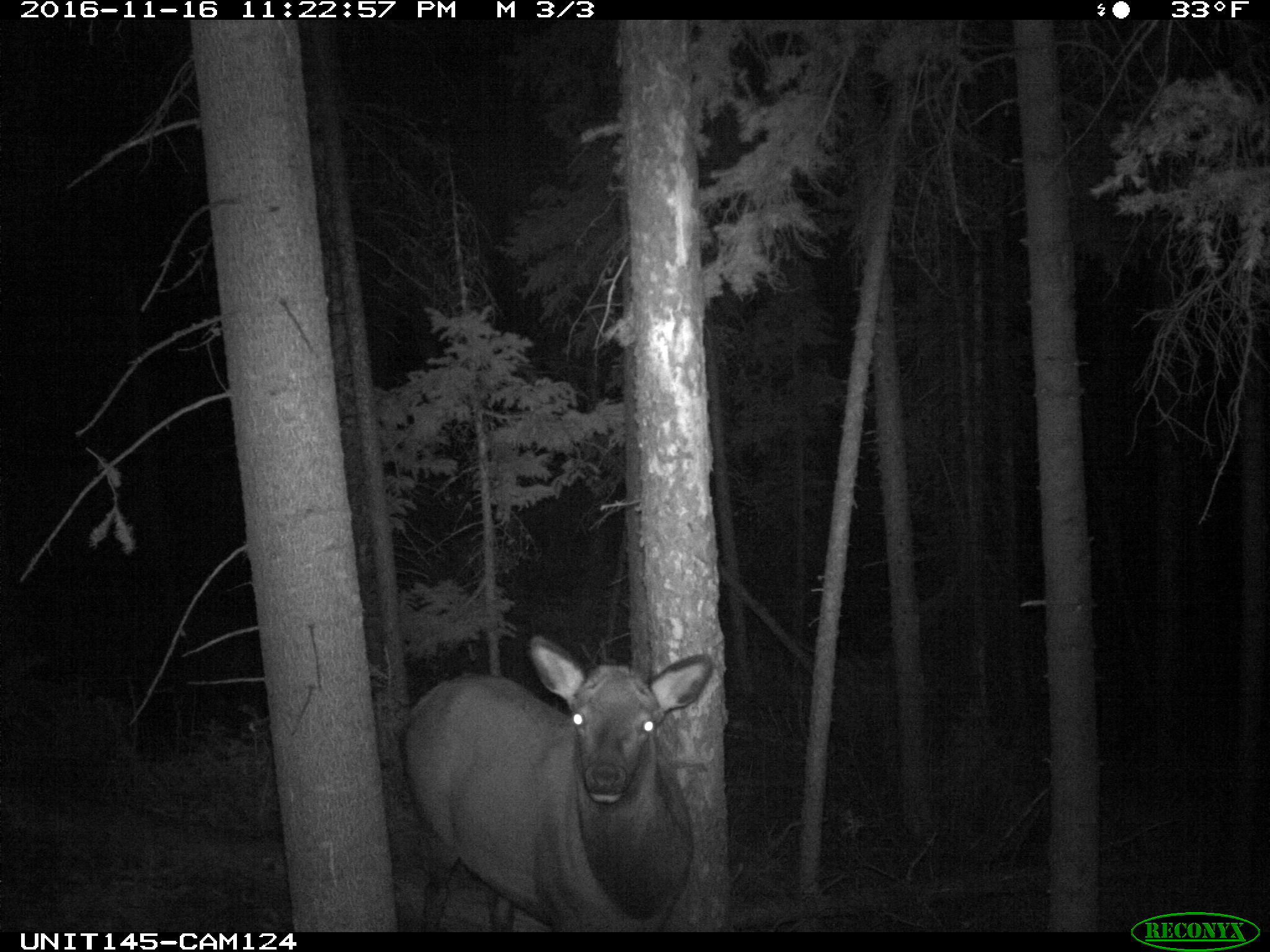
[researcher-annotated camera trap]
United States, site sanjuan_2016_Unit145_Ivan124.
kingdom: Animalia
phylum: Chordata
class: Mammalia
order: Artiodactyla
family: Cervidae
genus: Cervus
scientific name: Cervus elaphus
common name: red deer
Cervus elaphus (red deer).